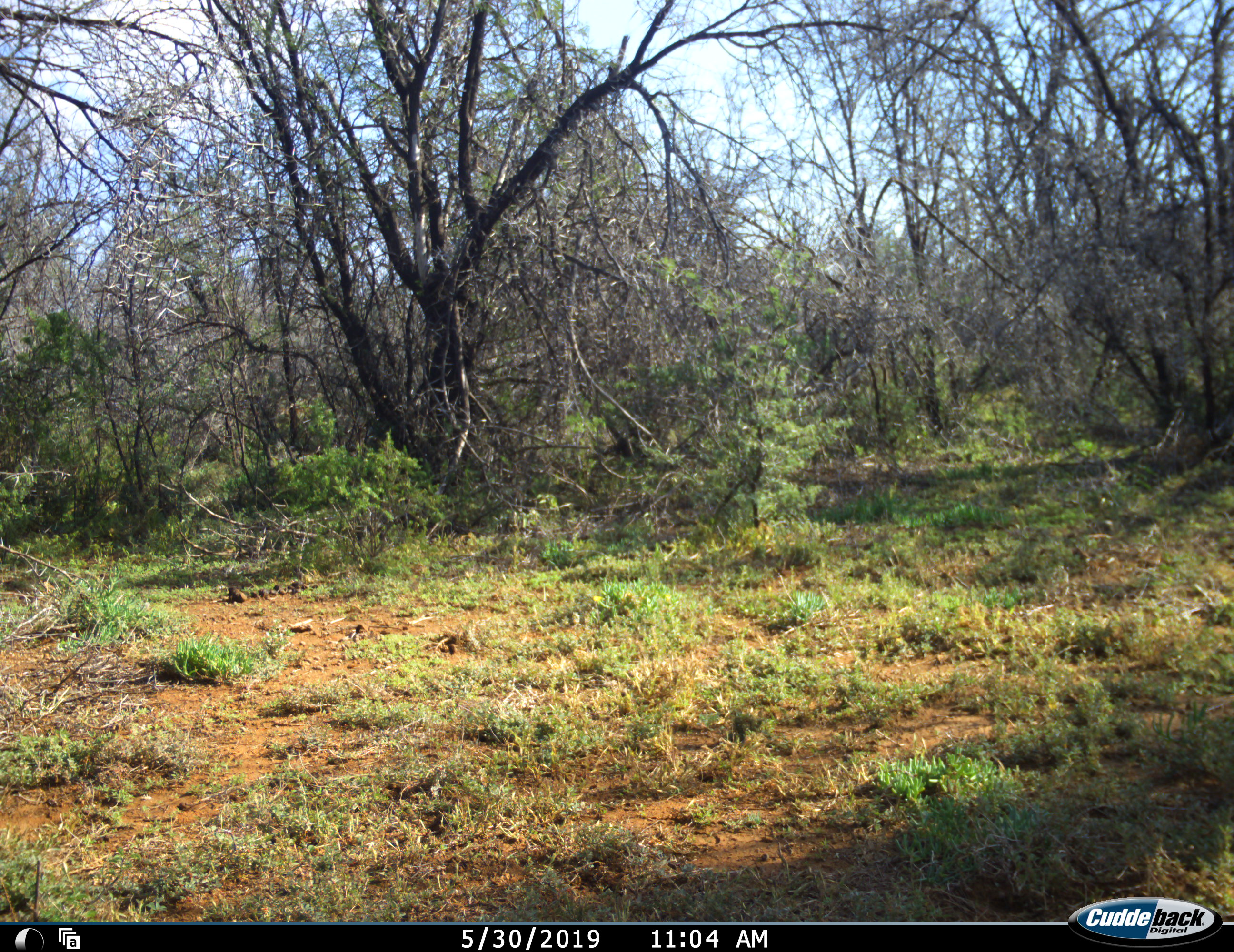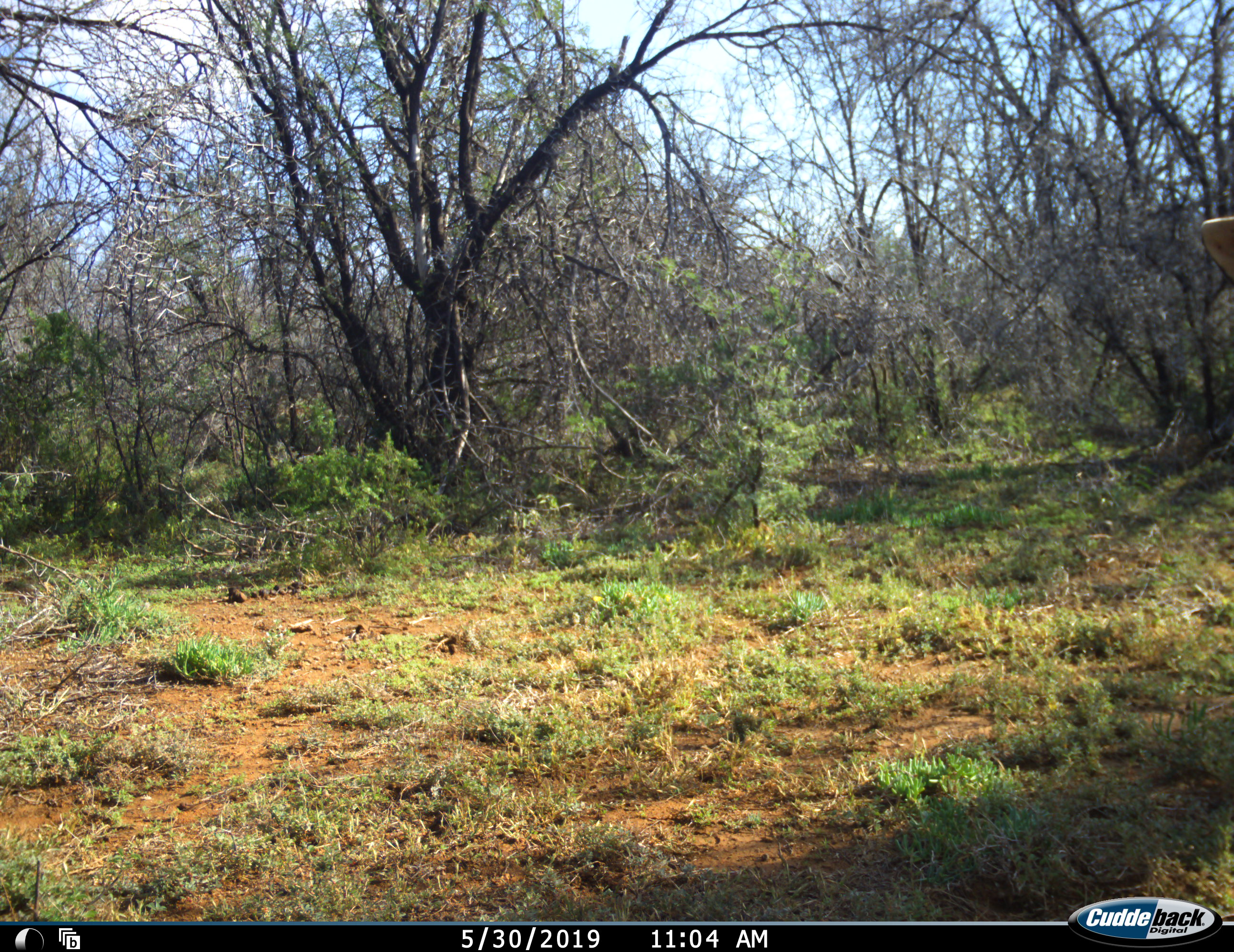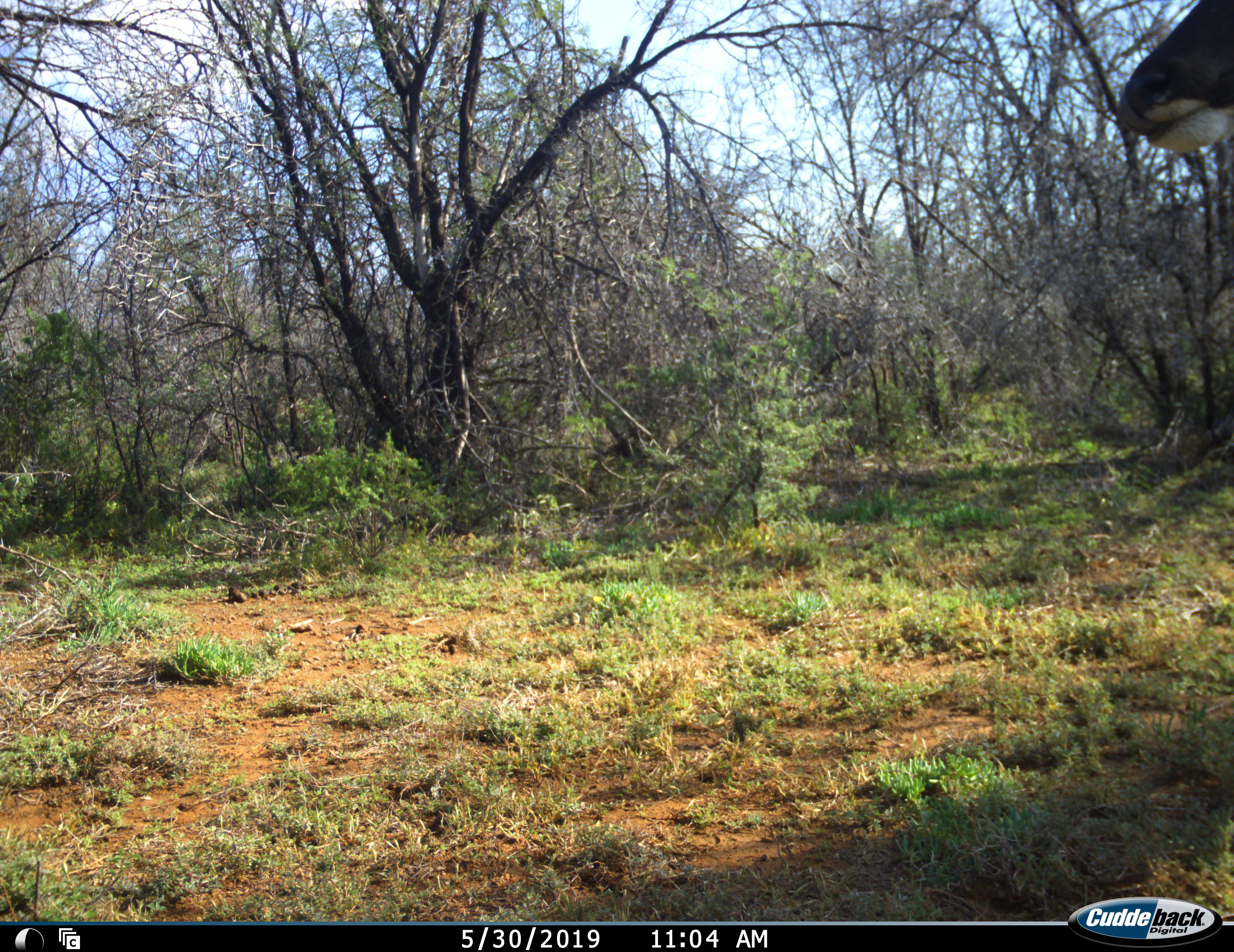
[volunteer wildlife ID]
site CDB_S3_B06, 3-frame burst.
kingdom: Animalia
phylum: Chordata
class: Mammalia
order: Artiodactyla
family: Bovidae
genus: Tragelaphus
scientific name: Tragelaphus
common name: kudu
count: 1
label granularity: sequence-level